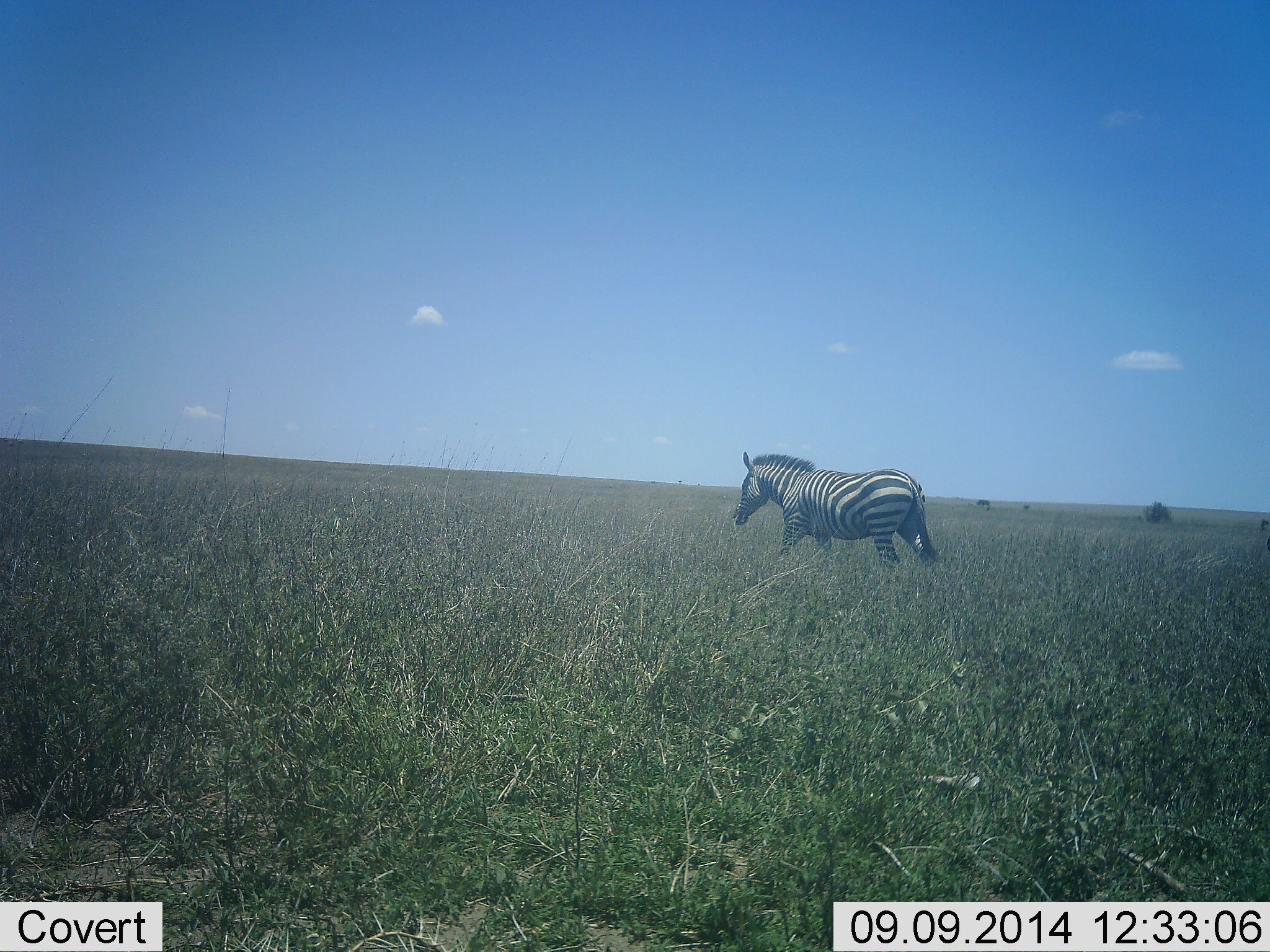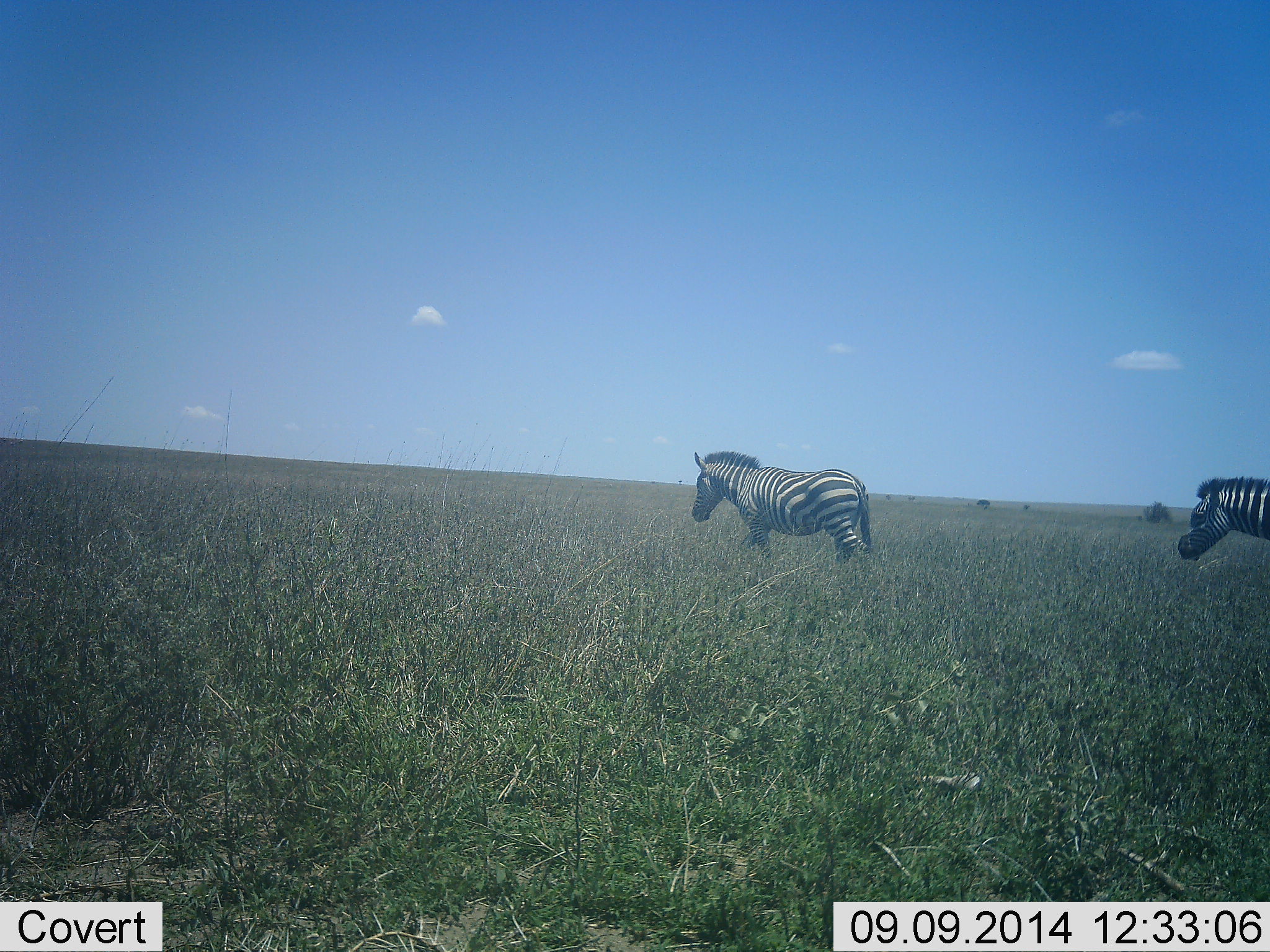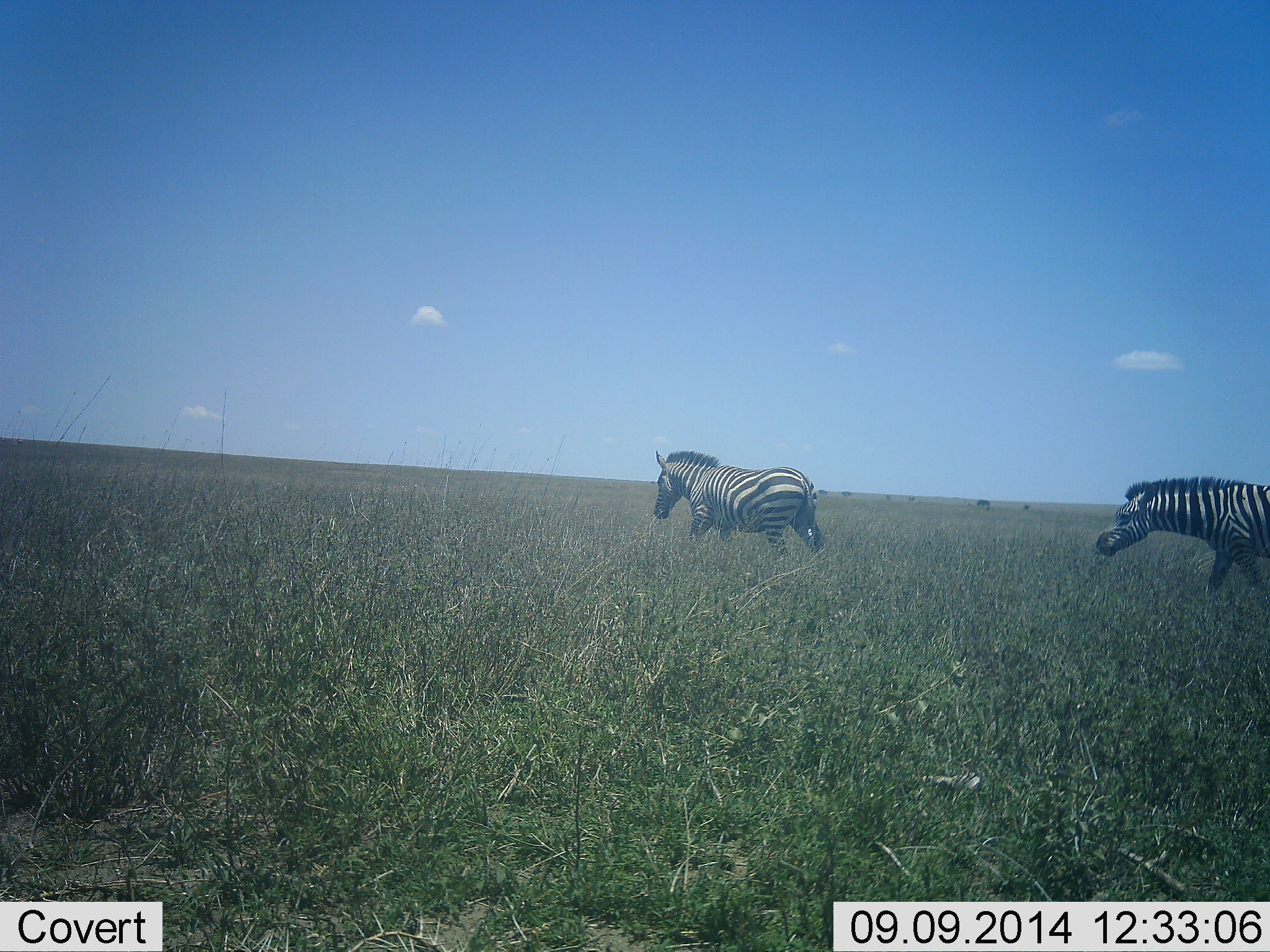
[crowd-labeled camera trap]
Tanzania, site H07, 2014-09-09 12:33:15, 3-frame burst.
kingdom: Animalia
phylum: Chordata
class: Mammalia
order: Perissodactyla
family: Equidae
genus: Equus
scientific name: Equus quagga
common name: plains zebra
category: zebra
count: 2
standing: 10%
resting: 0%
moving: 100%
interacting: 0%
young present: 0%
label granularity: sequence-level